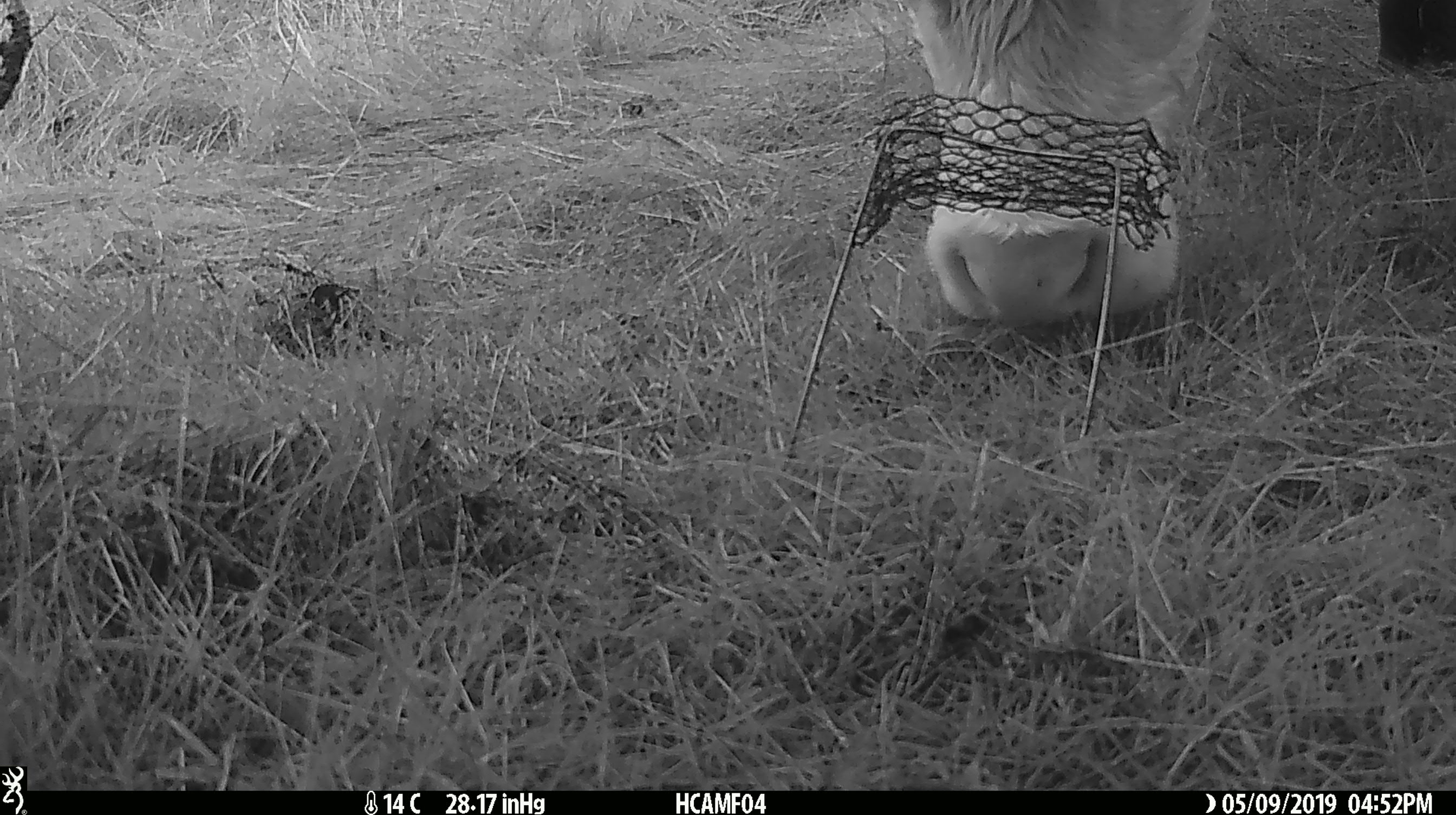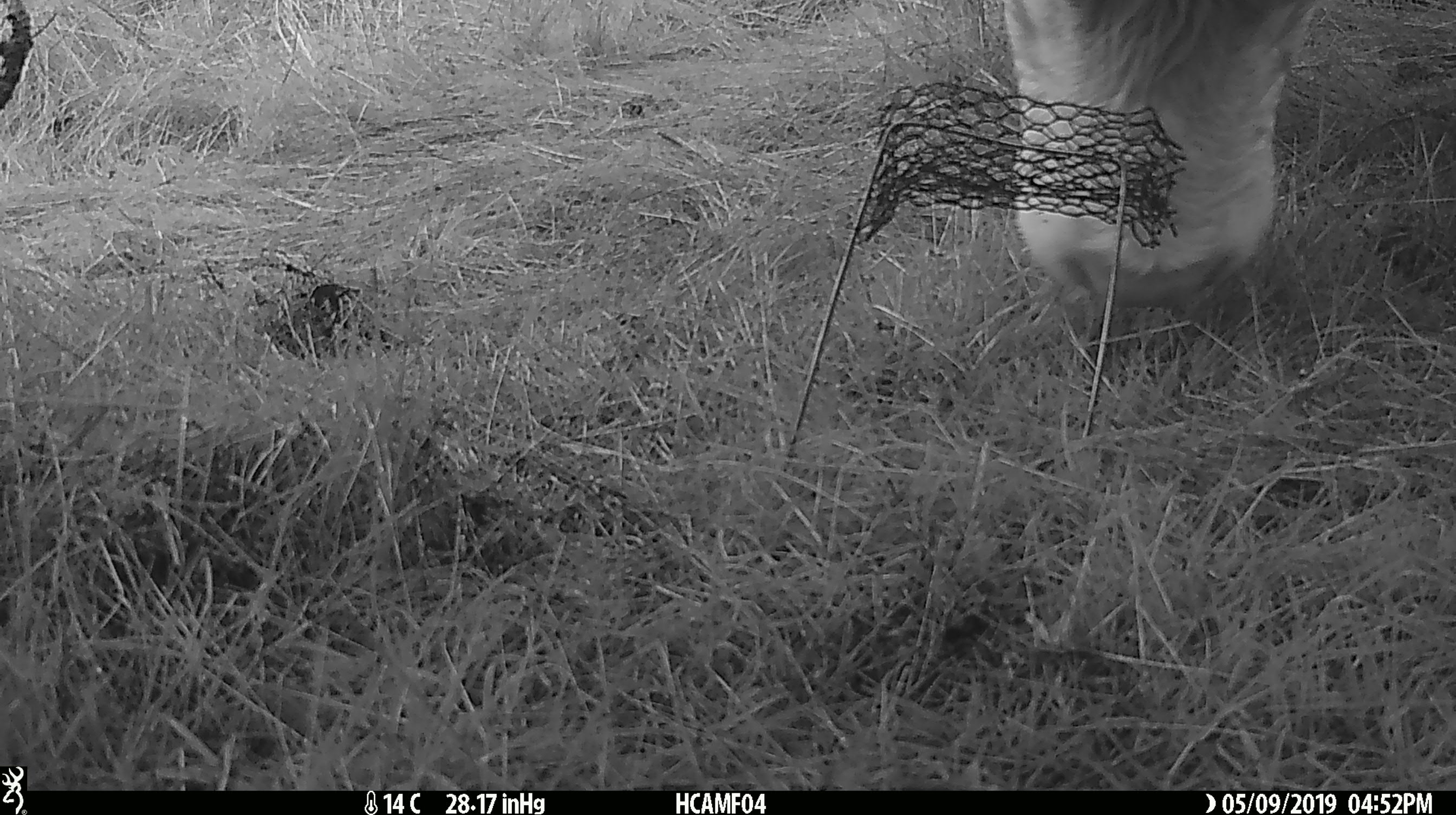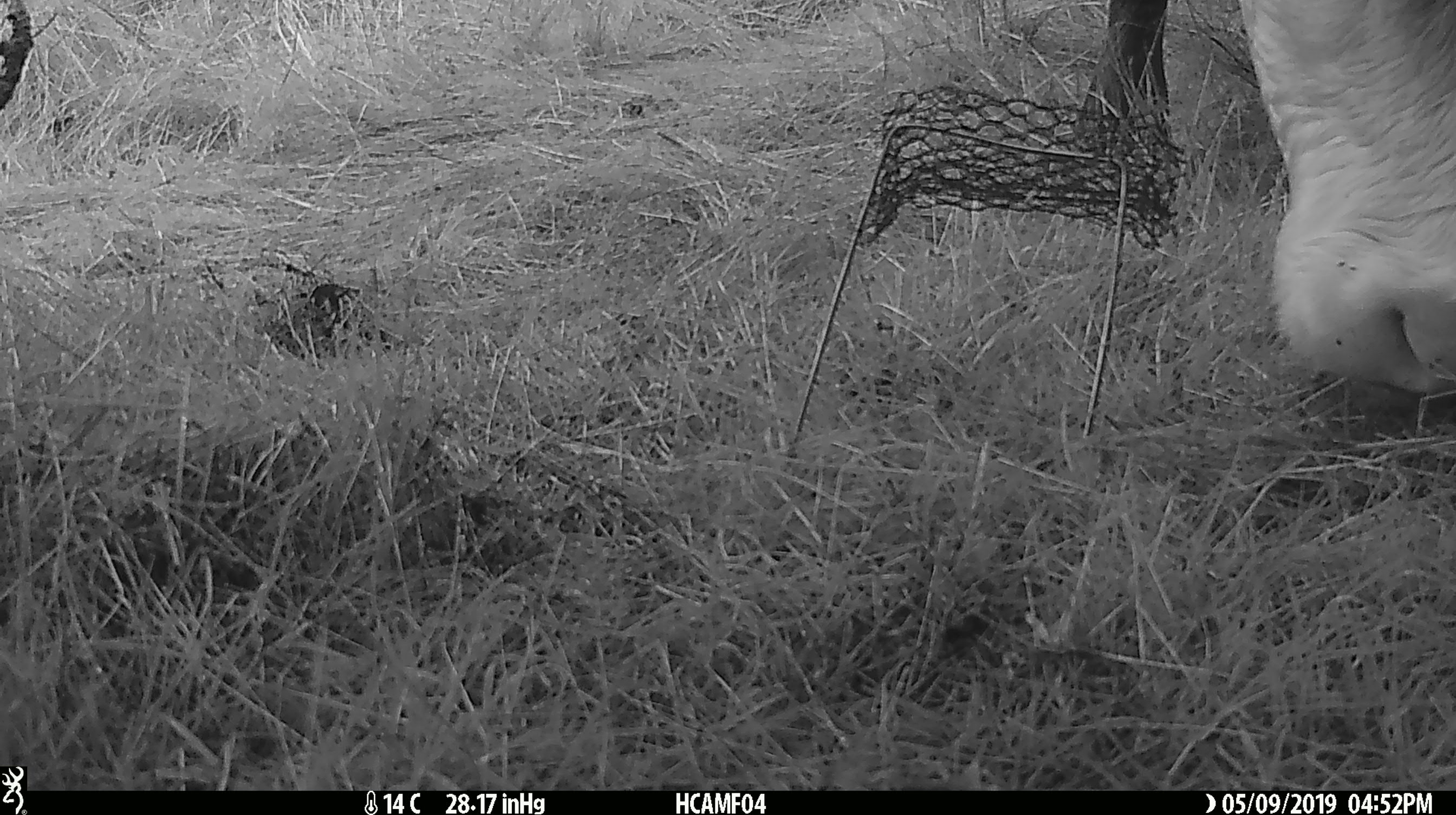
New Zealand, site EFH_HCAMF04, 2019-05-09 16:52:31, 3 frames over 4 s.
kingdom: Animalia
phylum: Chordata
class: Mammalia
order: Artiodactyla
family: Bovidae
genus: Bos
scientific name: Bos taurus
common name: domestic cow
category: cow